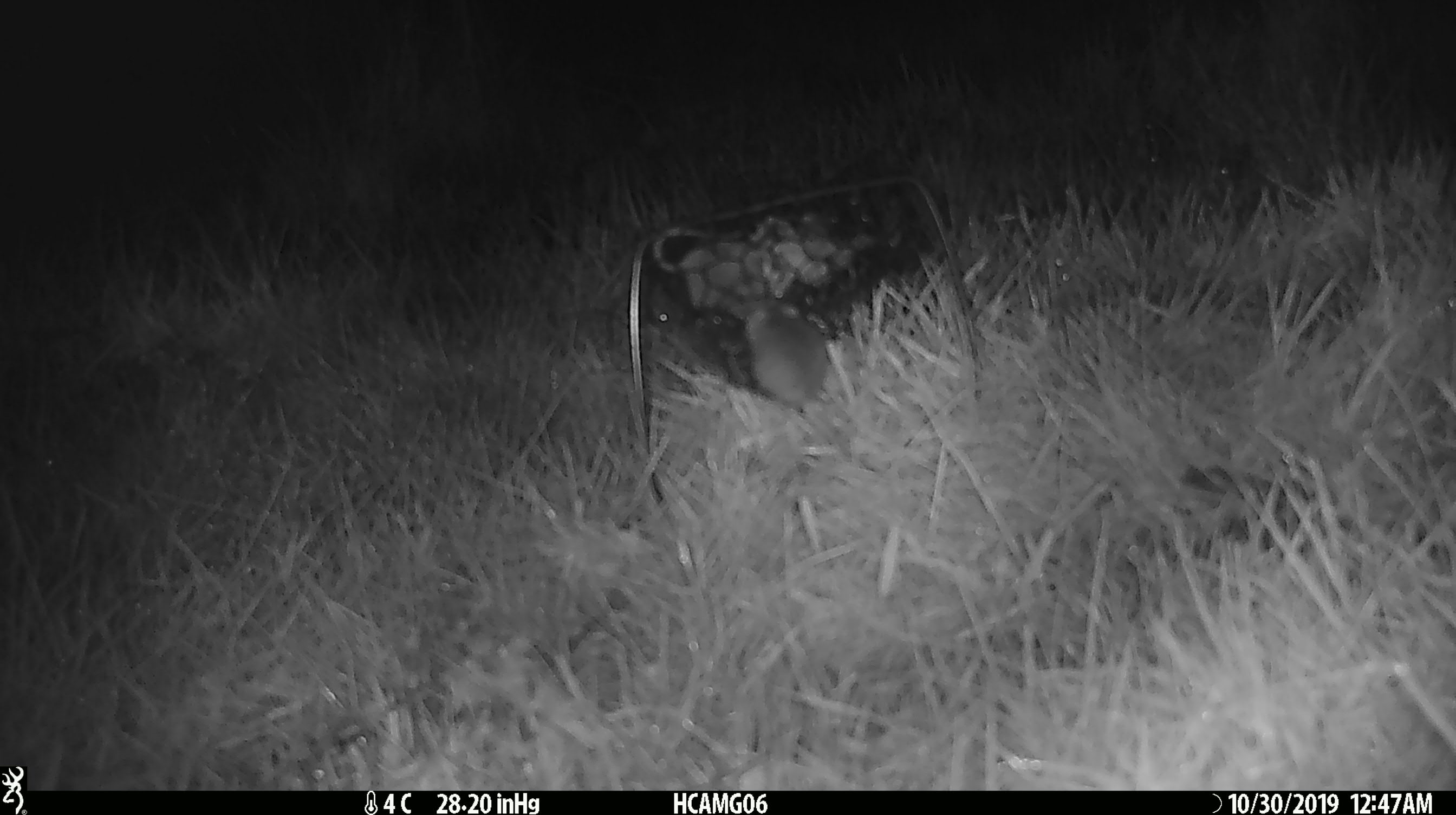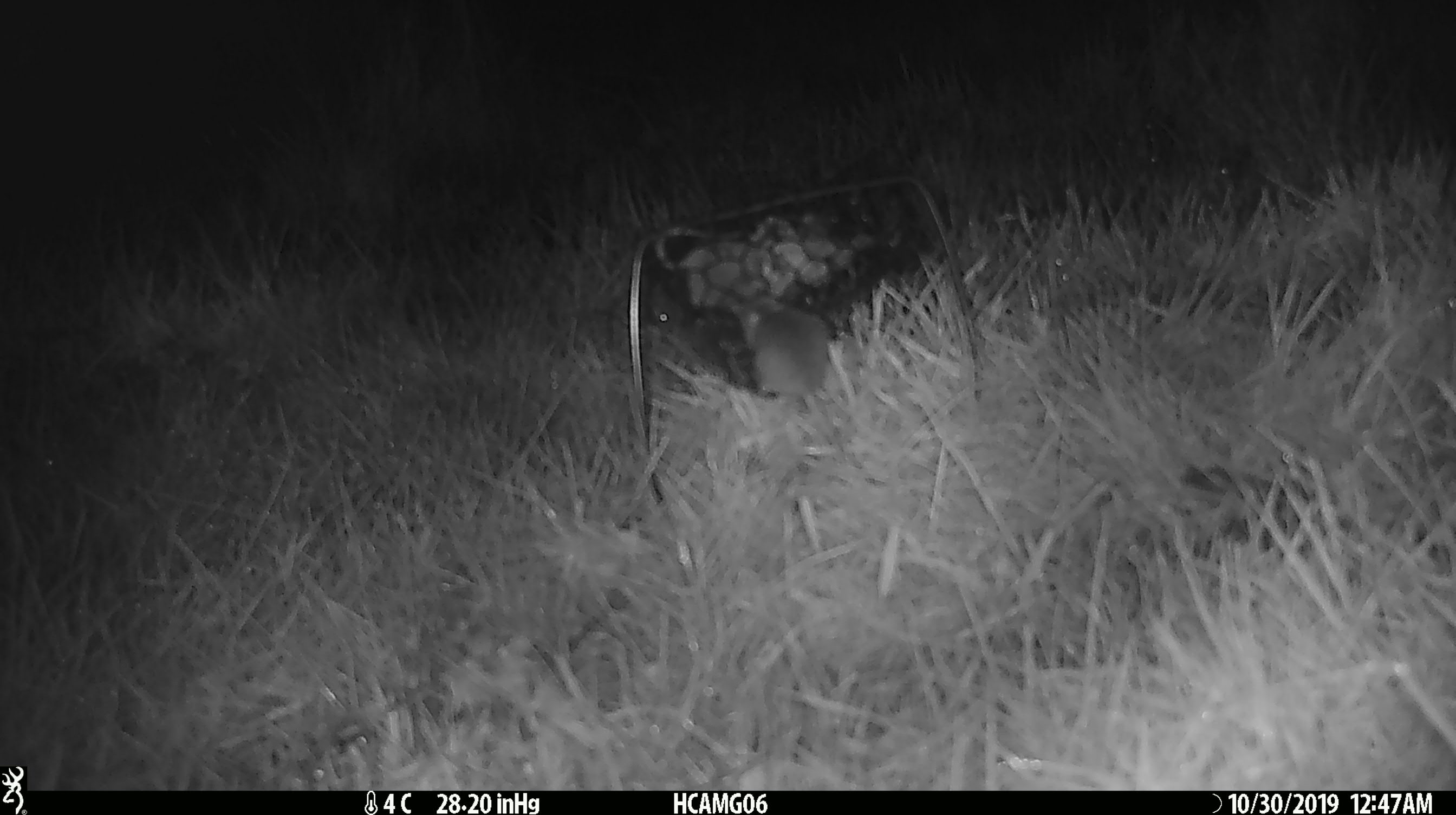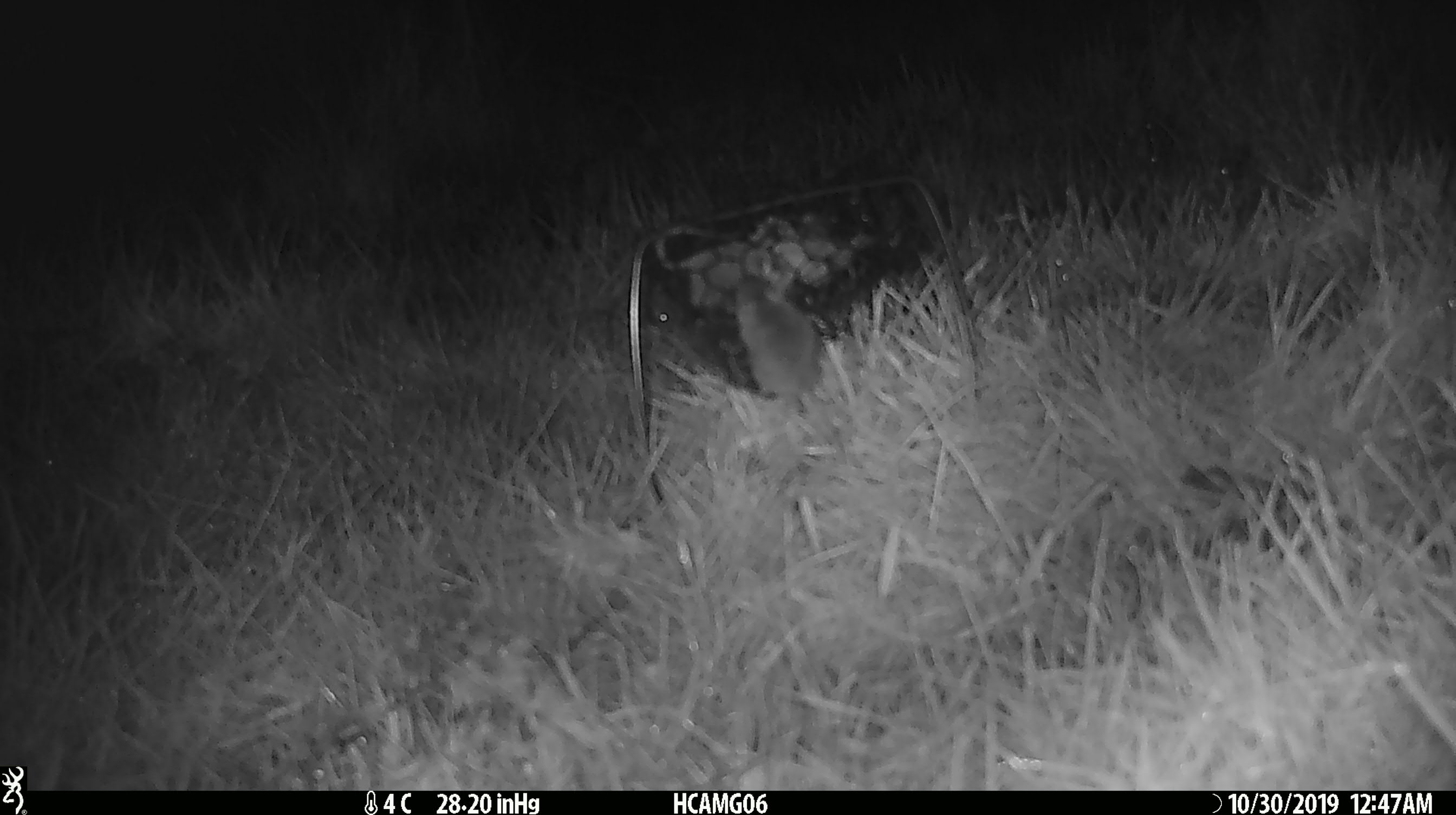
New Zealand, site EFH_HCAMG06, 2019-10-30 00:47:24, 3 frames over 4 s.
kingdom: Animalia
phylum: Chordata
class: Mammalia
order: Rodentia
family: Muridae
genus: Mus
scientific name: Mus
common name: mouse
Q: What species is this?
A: Mouse (Mus).